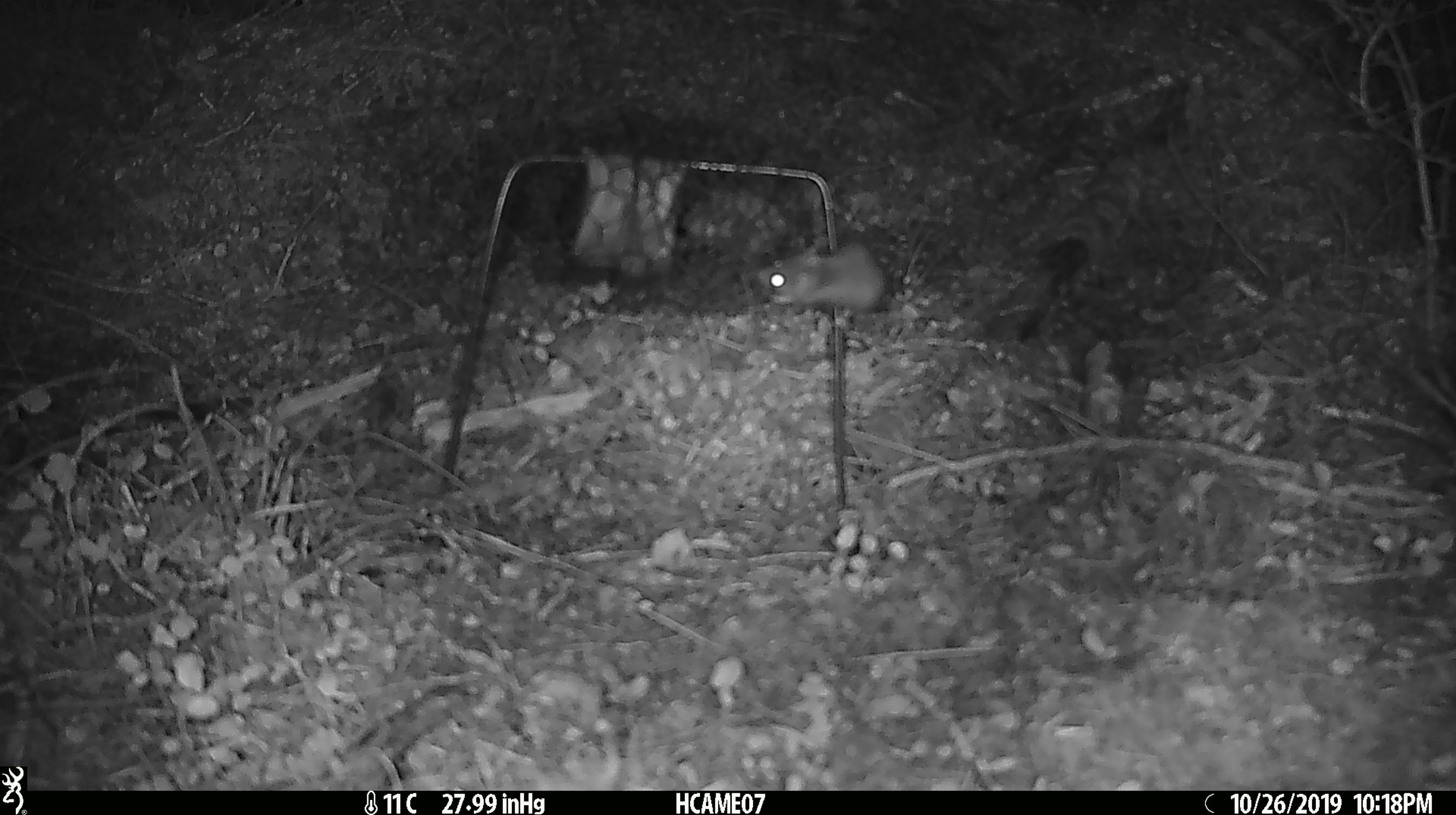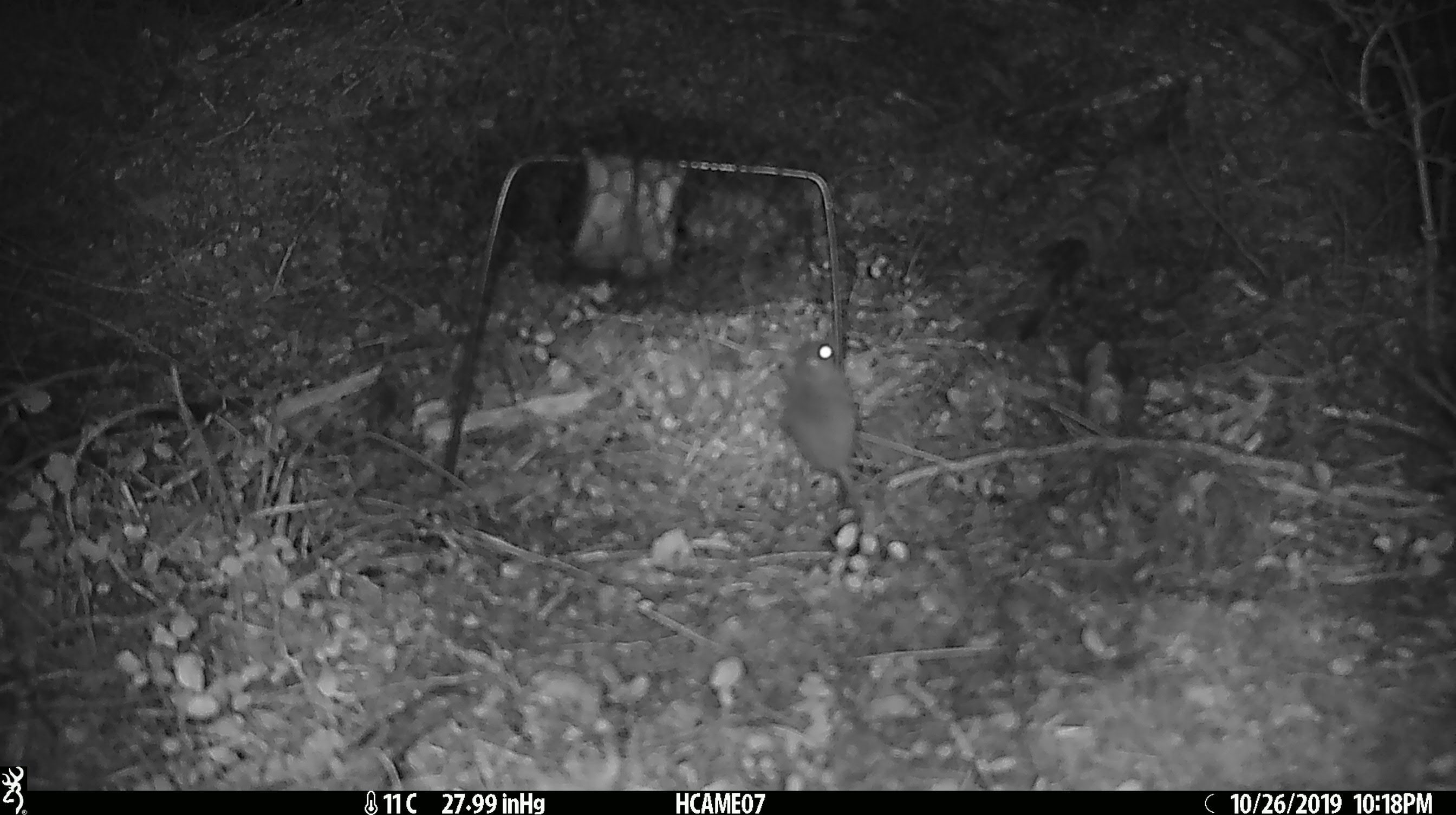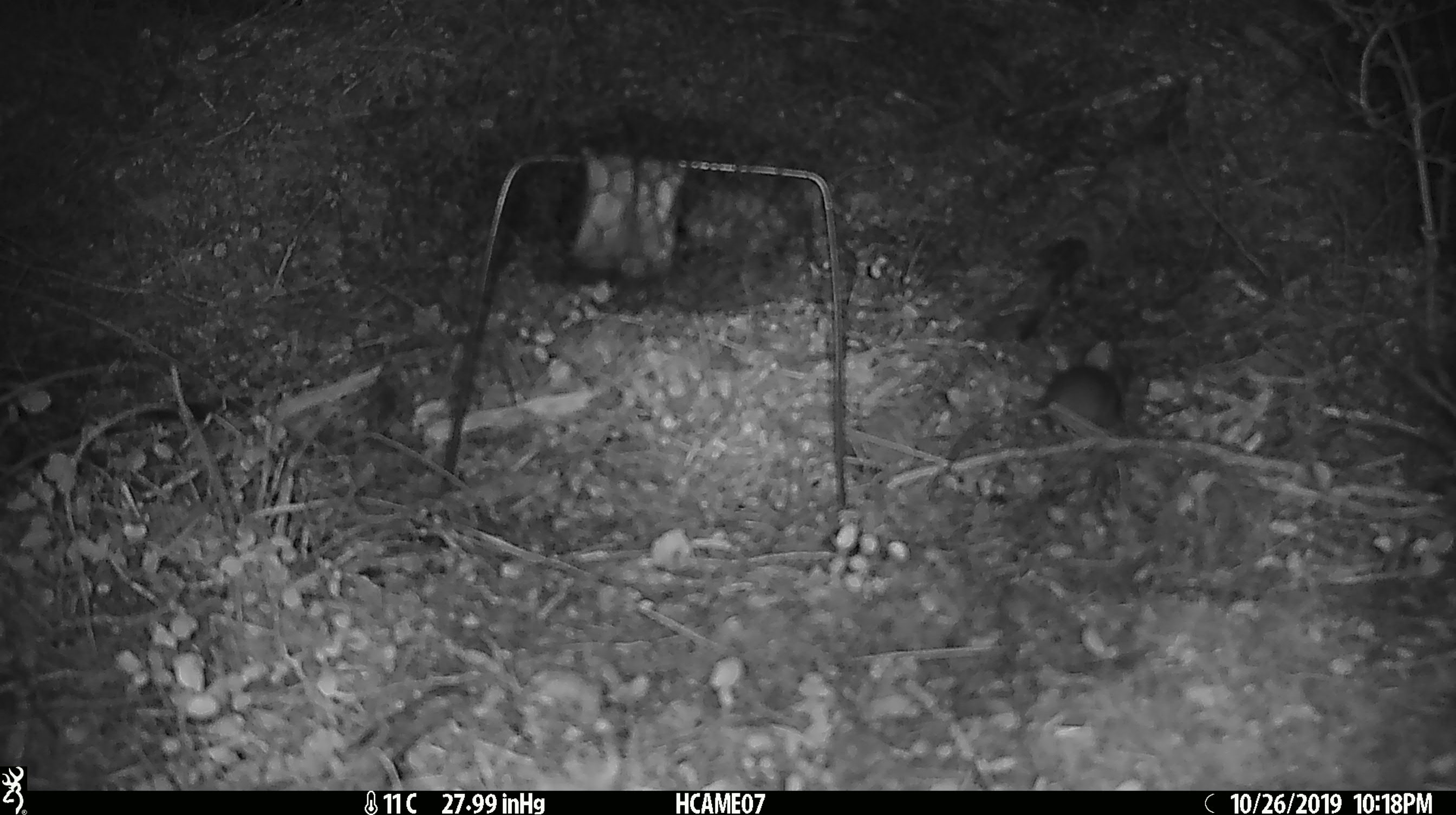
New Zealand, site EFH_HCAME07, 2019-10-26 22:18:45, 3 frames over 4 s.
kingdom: Animalia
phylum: Chordata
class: Mammalia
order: Rodentia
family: Muridae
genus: Mus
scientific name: Mus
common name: mouse